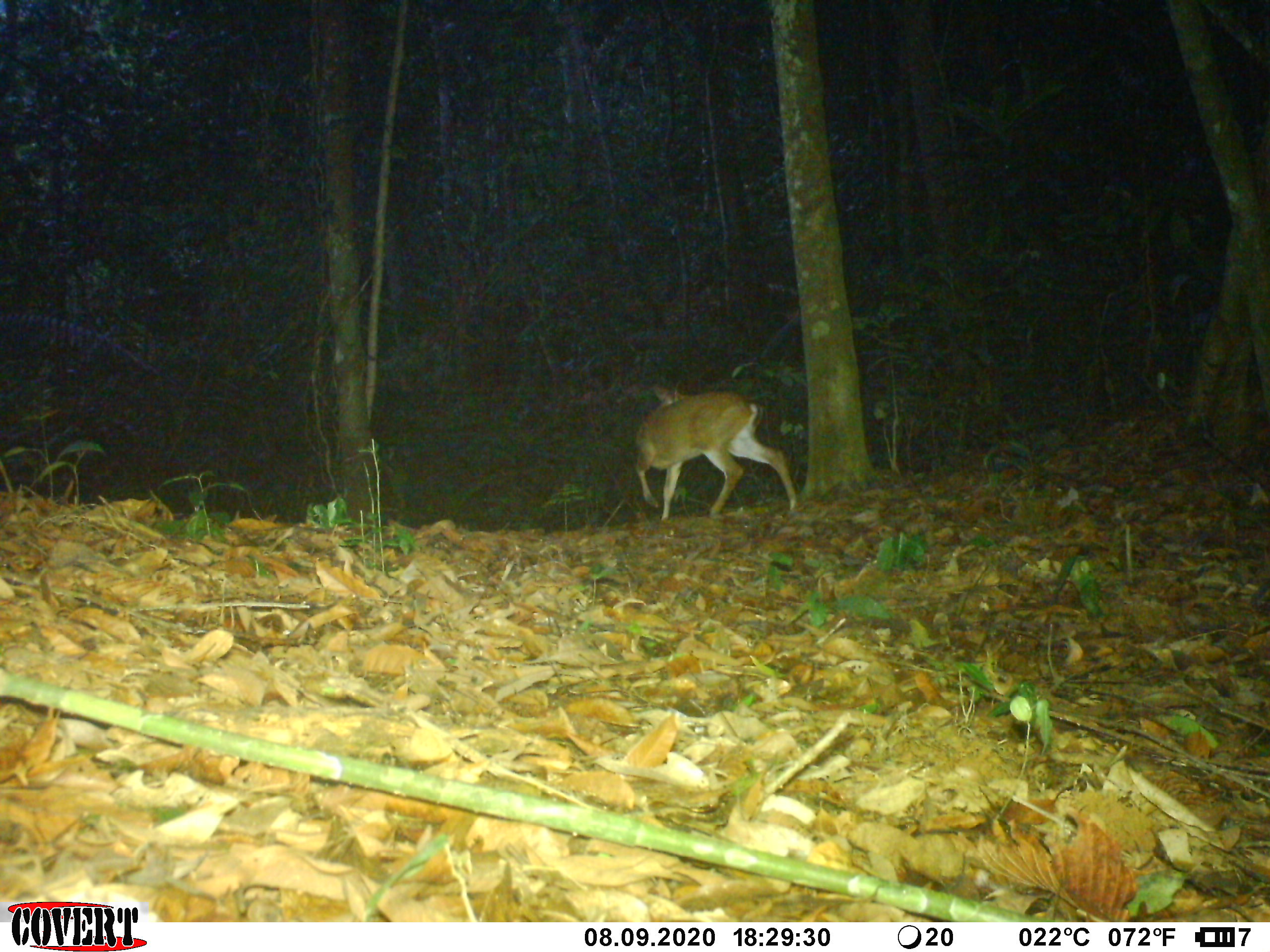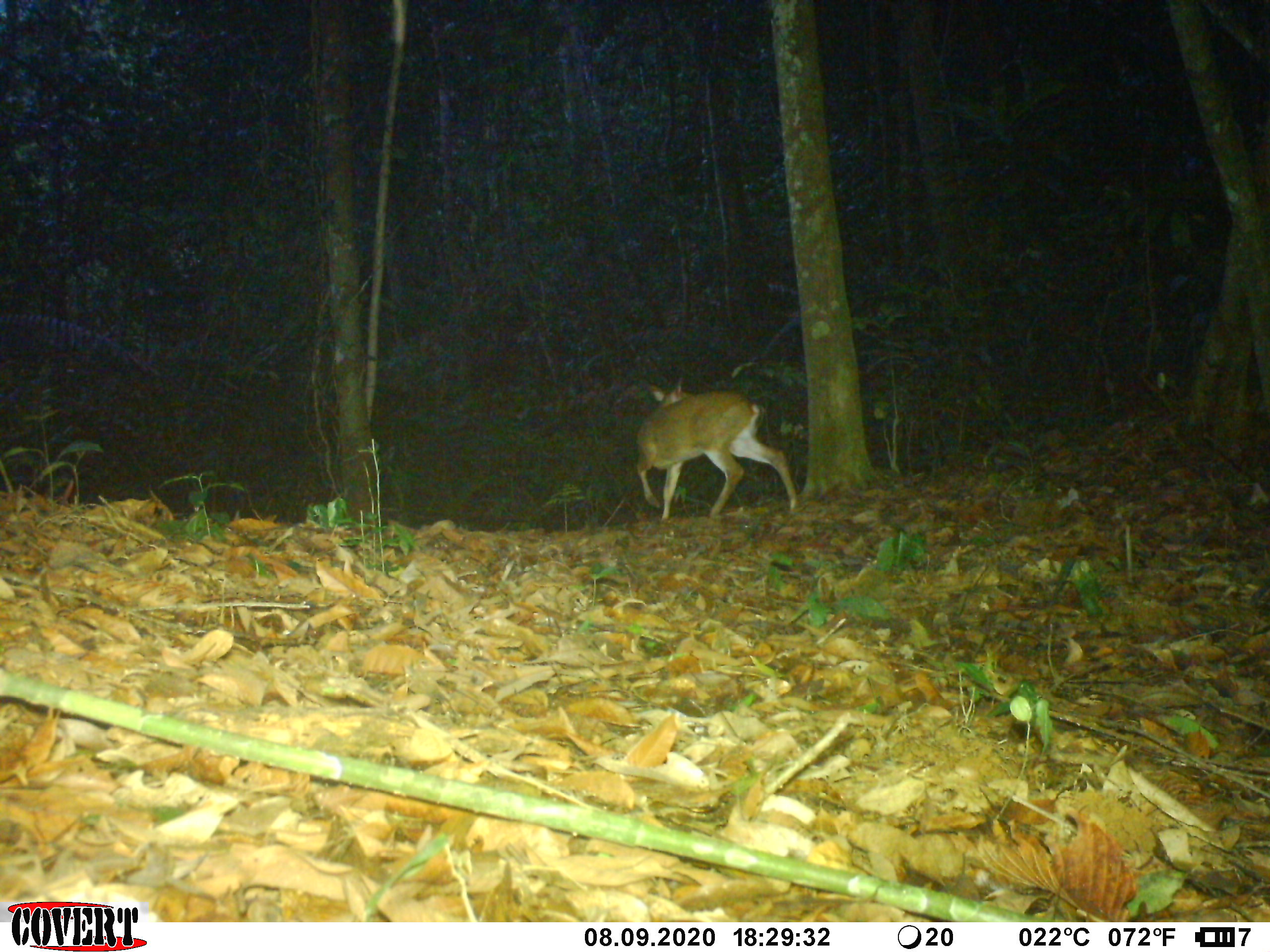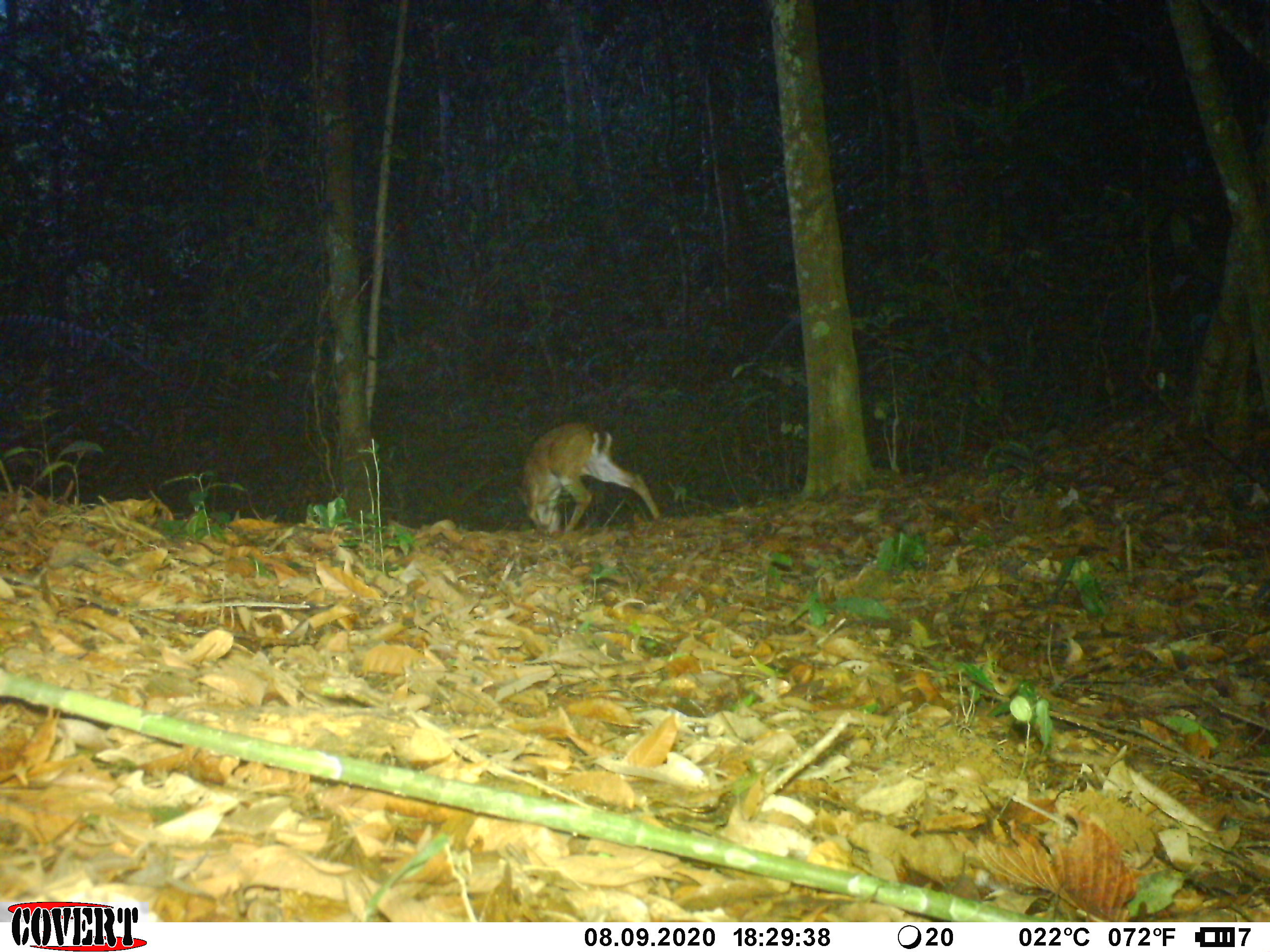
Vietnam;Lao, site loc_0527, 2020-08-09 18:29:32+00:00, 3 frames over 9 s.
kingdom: Animalia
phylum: Chordata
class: Mammalia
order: Artiodactyla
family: Cervidae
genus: Muntiacus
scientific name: Muntiacus vuquangensis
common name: large-antlered muntjac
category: large antlered muntjac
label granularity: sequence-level